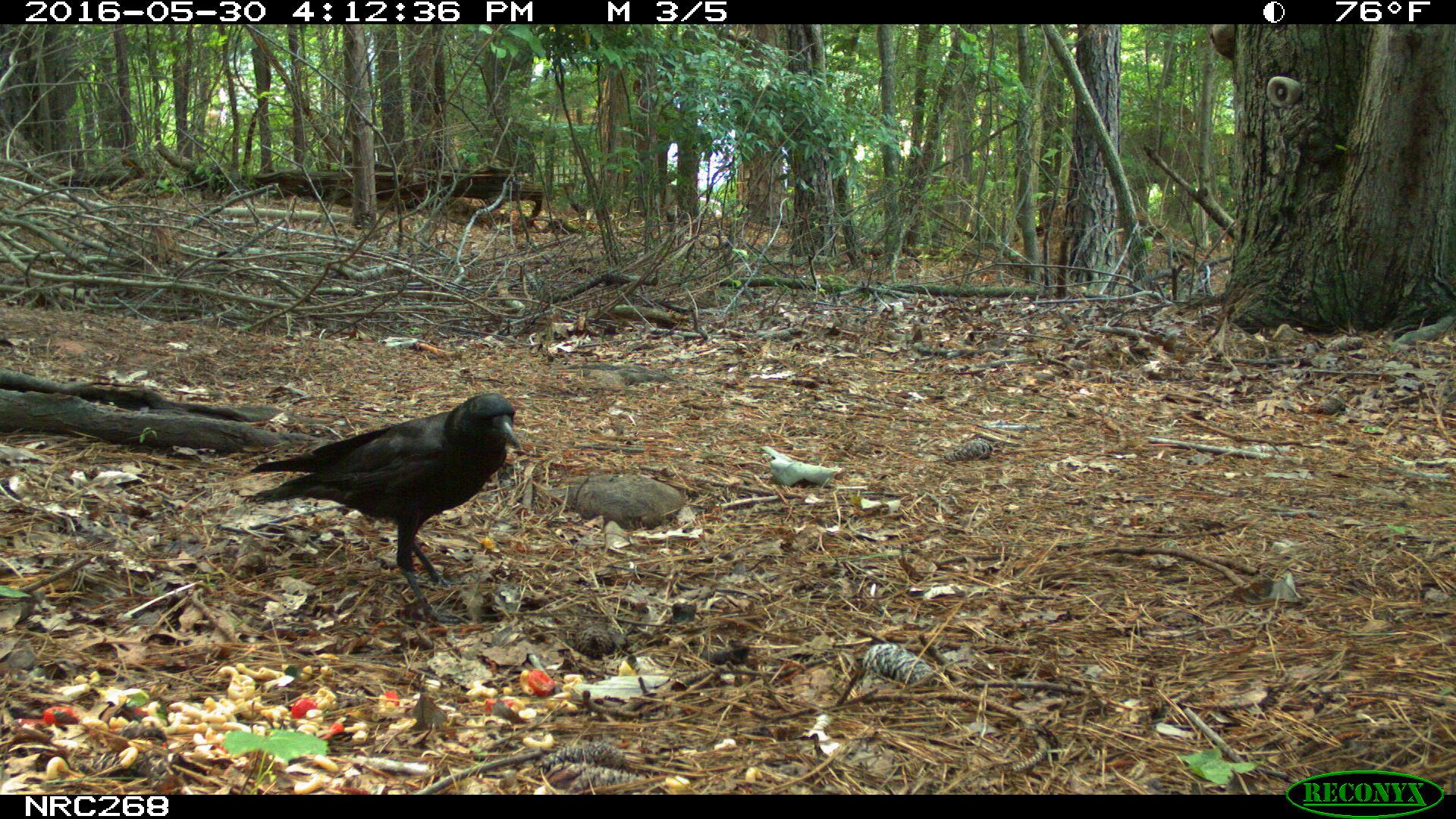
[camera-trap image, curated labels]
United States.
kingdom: Animalia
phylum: Chordata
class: Aves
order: Passeriformes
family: Corvidae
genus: Corvus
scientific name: Corvus brachyrhynchos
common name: american crow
American Crow (Corvus brachyrhynchos).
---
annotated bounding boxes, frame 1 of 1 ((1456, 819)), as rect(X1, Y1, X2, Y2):
American Crow: rect(233, 393, 530, 594)